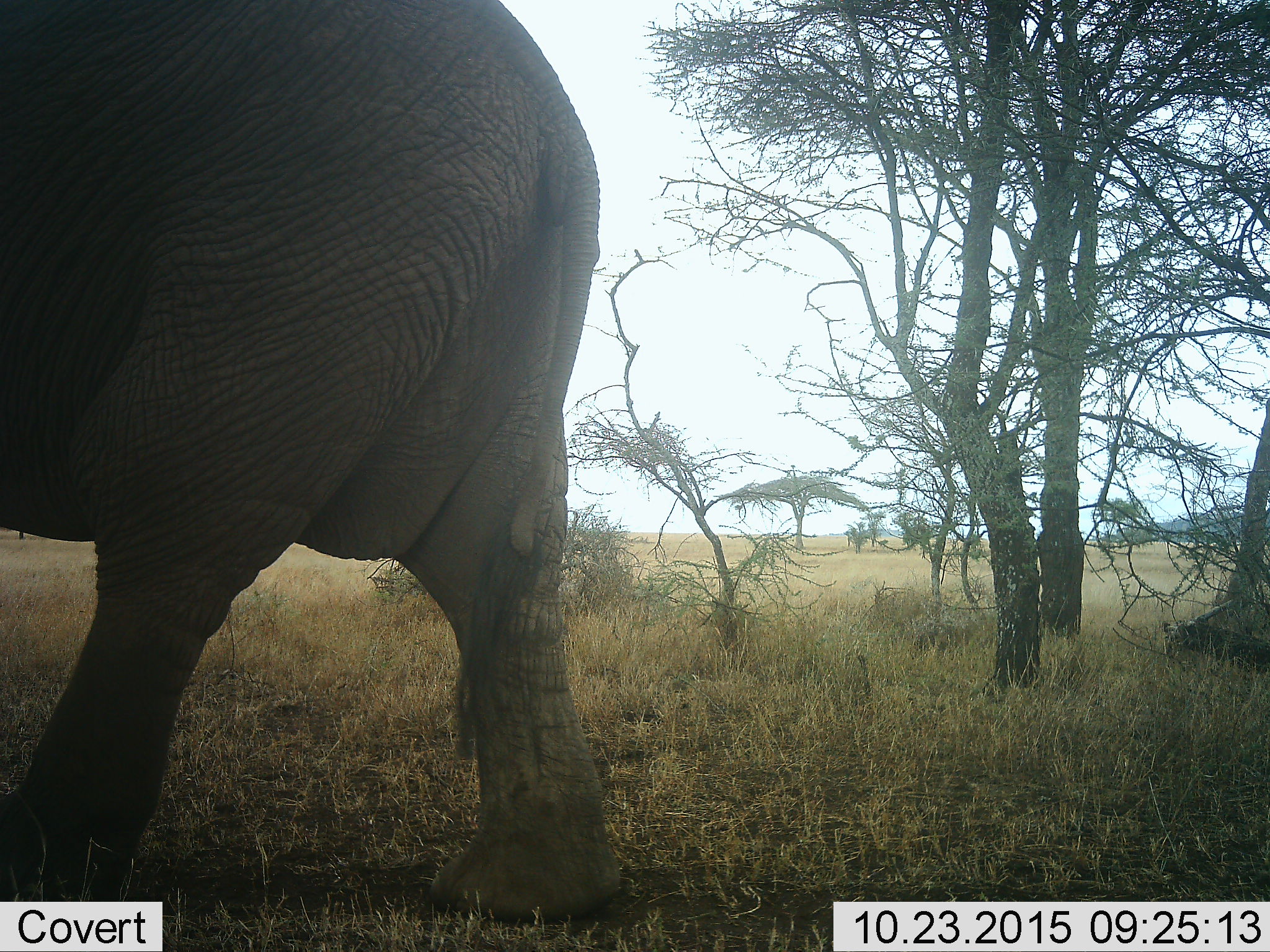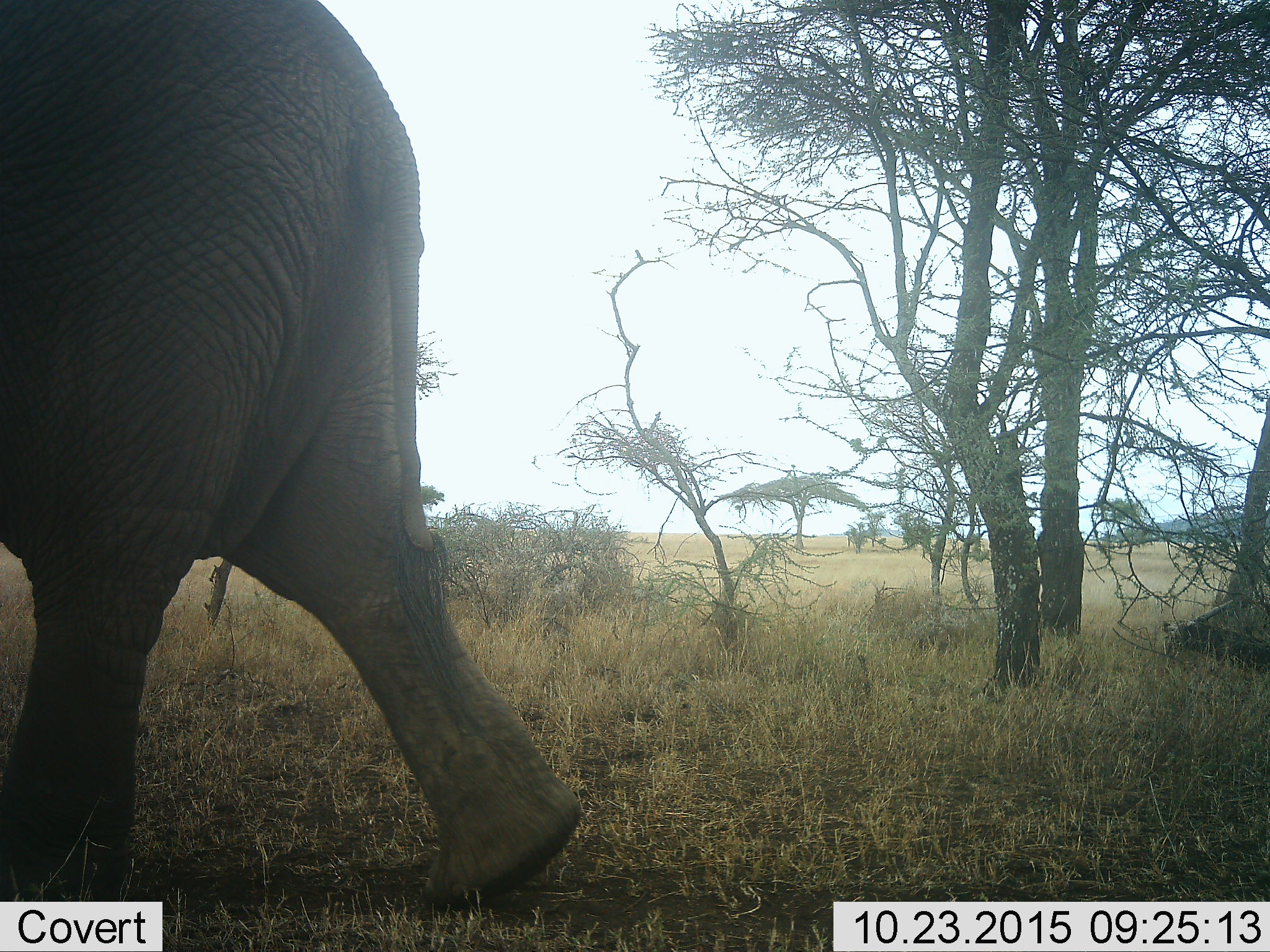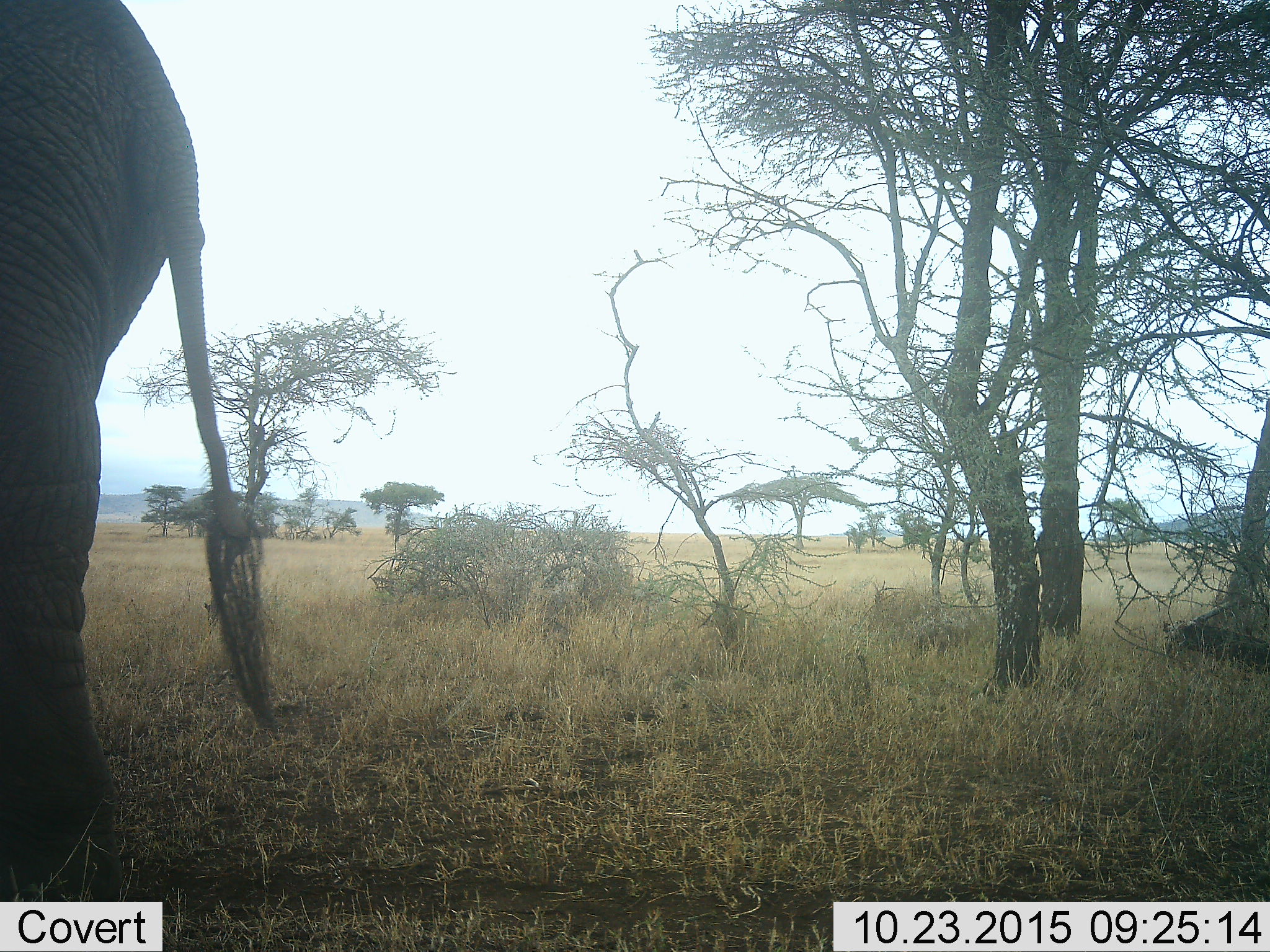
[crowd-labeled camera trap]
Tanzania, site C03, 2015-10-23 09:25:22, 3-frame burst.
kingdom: Animalia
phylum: Chordata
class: Mammalia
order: Proboscidea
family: Elephantidae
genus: Loxodonta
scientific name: Loxodonta africana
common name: african bush elephant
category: elephant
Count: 1.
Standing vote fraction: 25%.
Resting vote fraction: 0%.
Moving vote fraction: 85%.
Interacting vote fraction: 0%.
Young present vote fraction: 5%.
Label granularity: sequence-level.